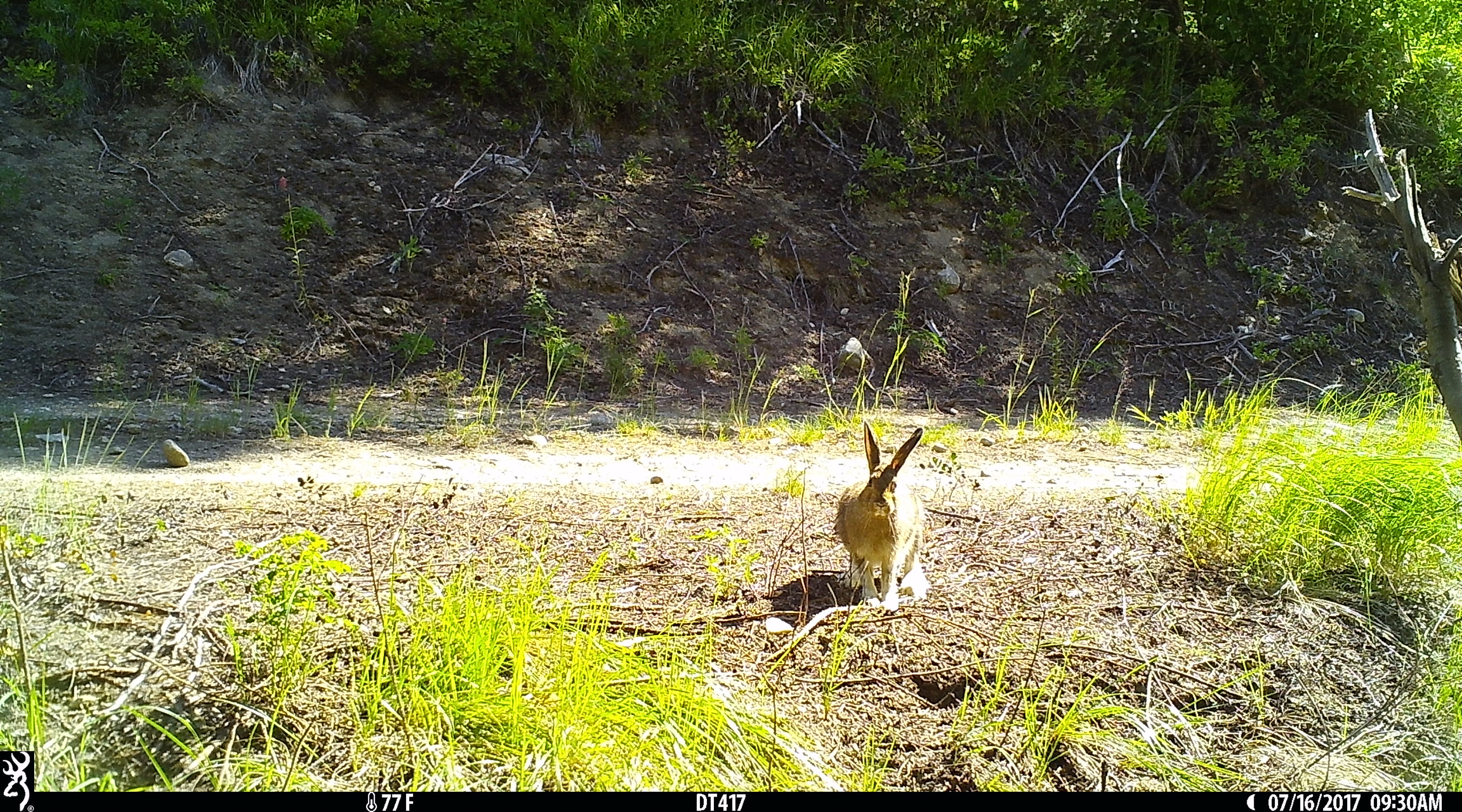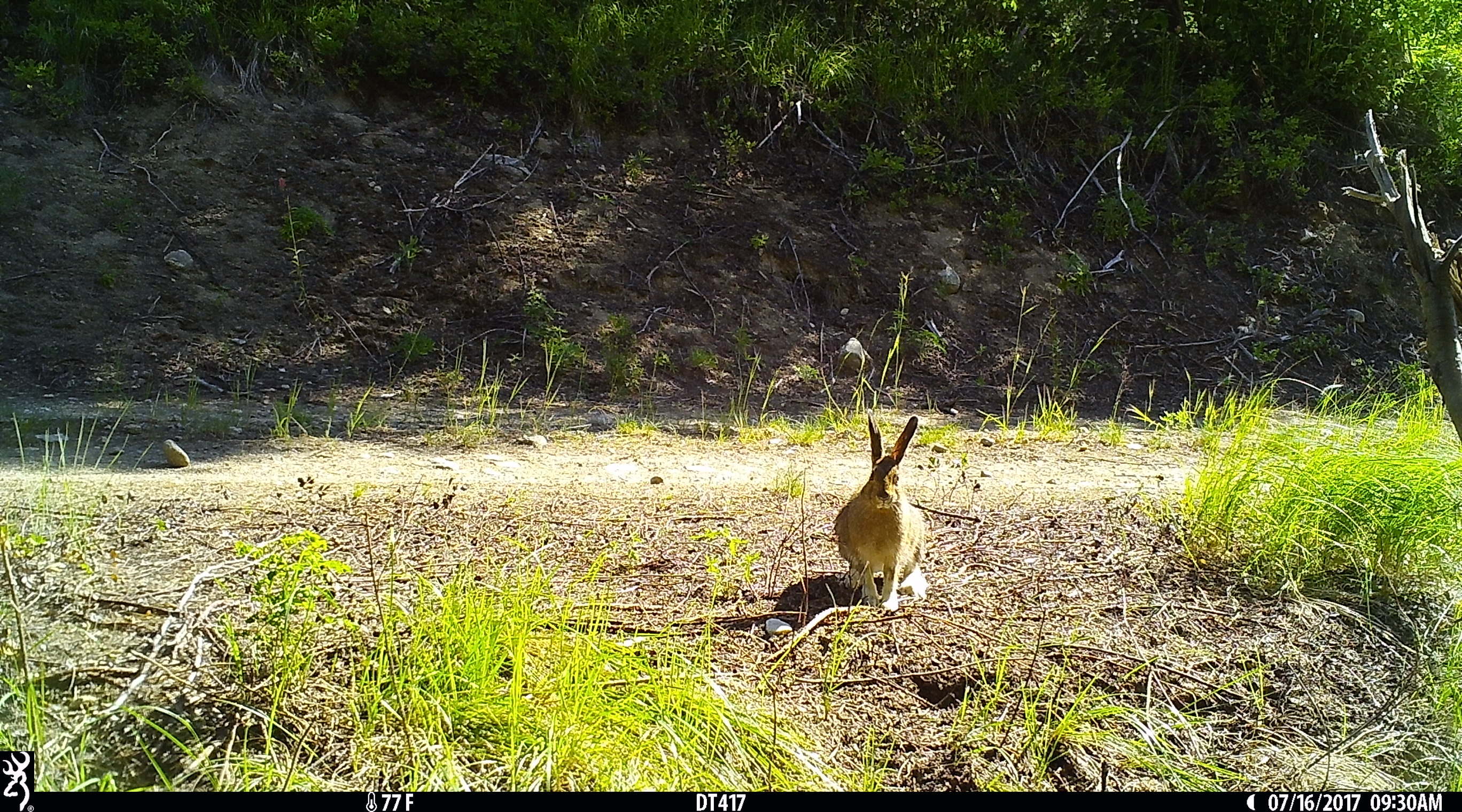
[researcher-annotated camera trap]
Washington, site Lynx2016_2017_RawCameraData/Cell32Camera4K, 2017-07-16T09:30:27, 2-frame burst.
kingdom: Animalia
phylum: Chordata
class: Mammalia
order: Lagomorpha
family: Leporidae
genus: Lepus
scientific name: Lepus americanus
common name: snowshoe hare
Lepus americanus (snowshoe hare). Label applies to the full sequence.